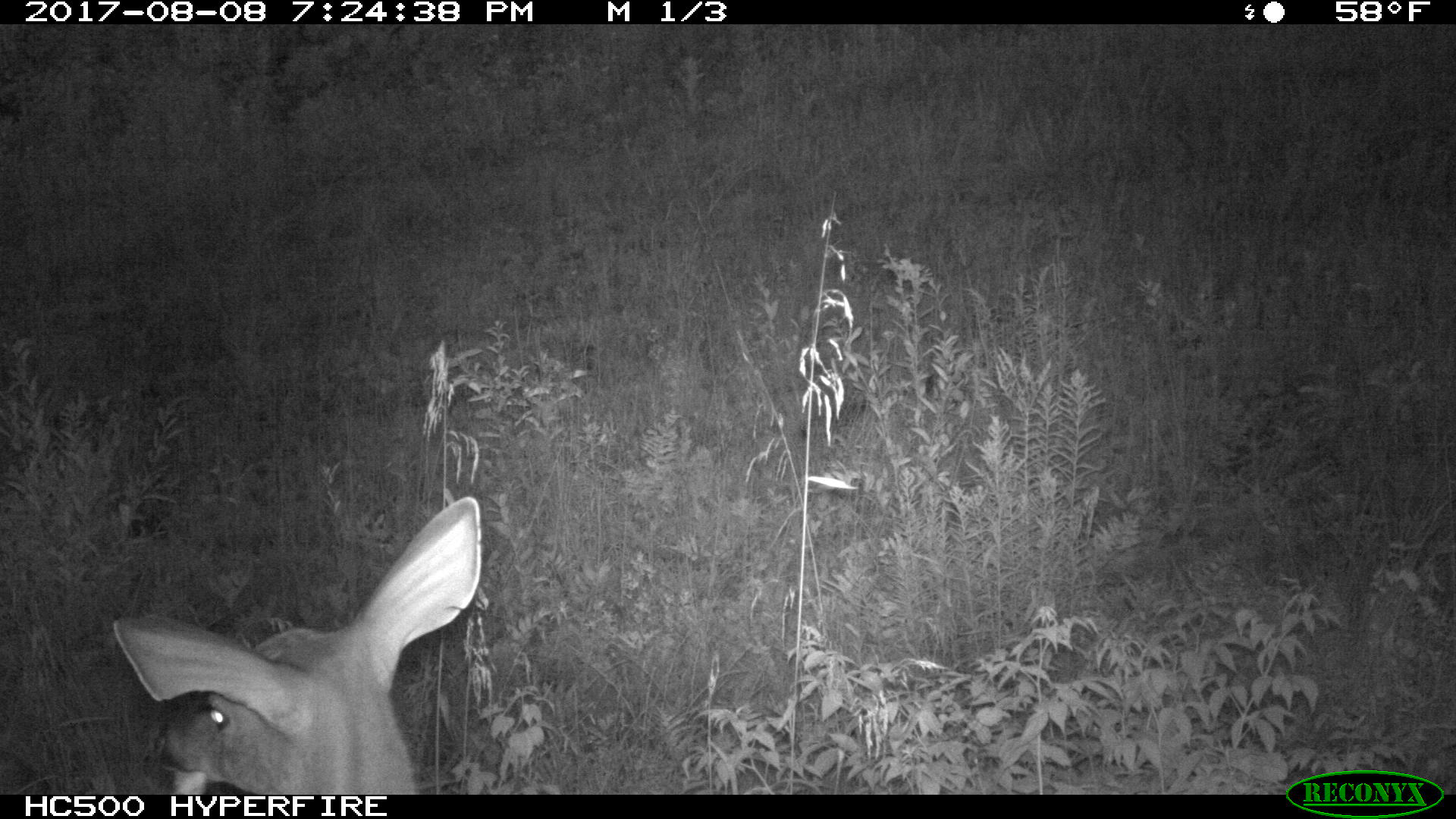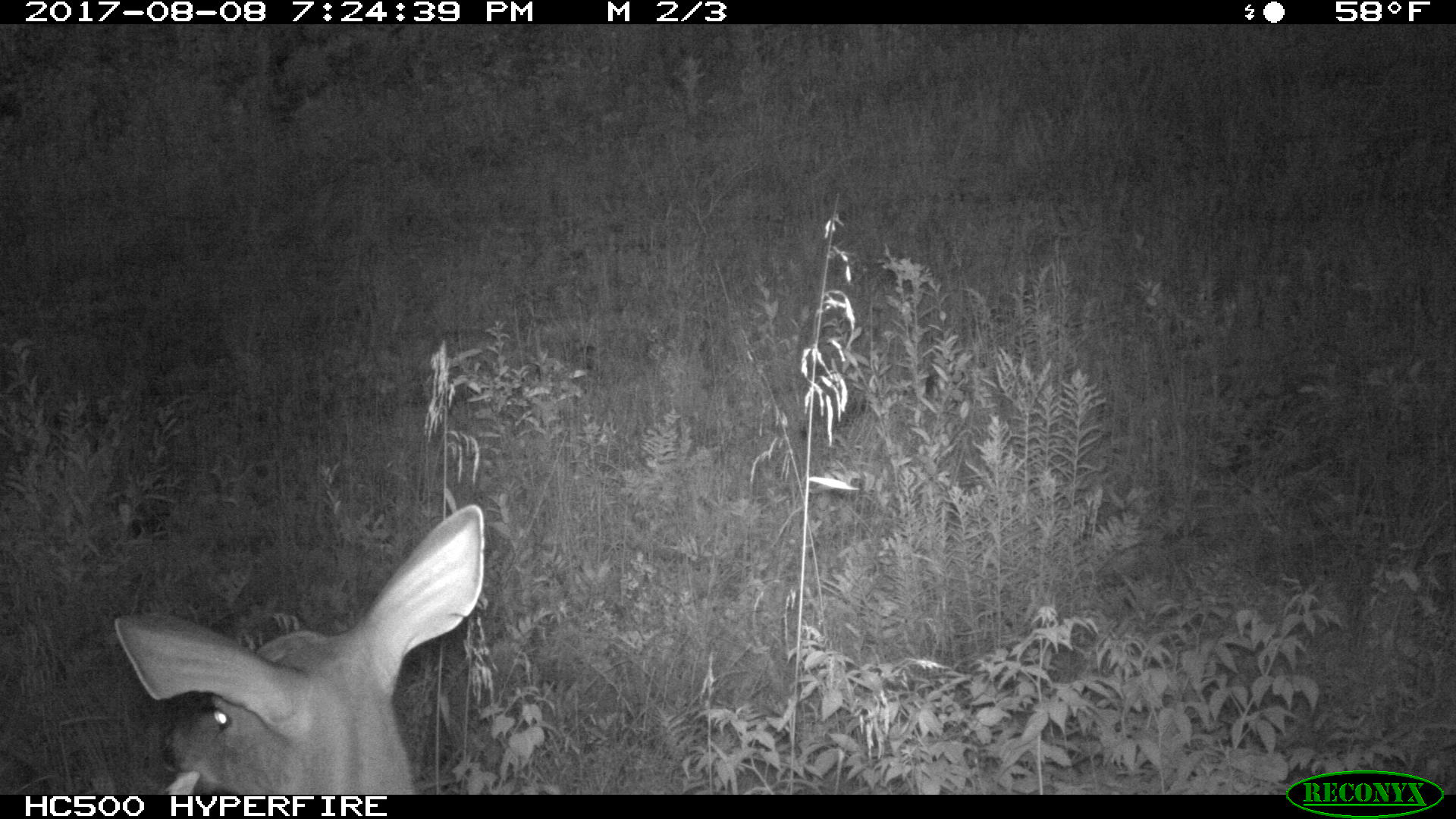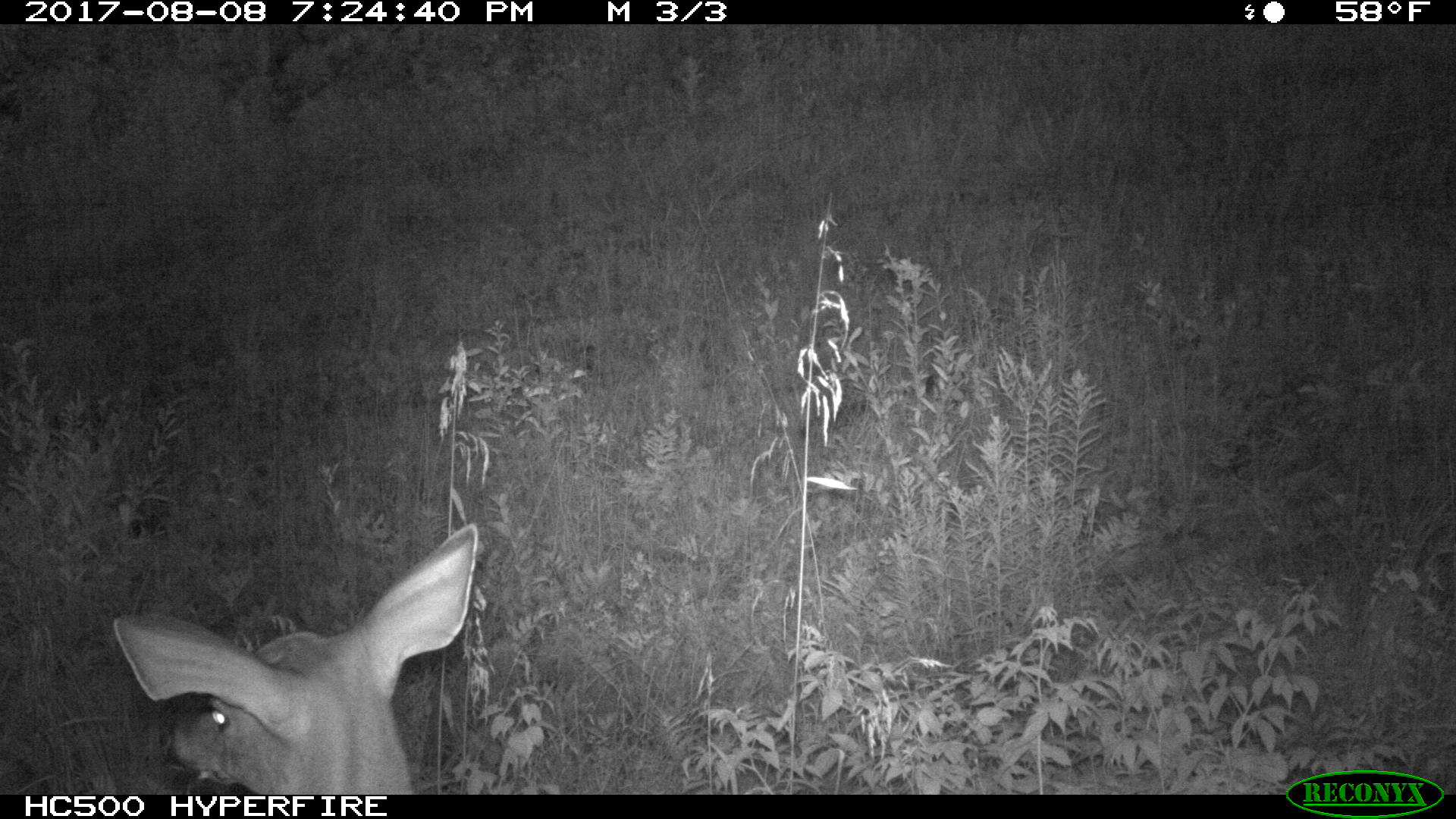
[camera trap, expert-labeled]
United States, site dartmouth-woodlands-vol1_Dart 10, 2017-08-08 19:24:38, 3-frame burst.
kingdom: Animalia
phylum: Chordata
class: Mammalia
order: Artiodactyla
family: Cervidae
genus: Odocoileus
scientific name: Odocoileus virginianus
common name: white-tailed deer